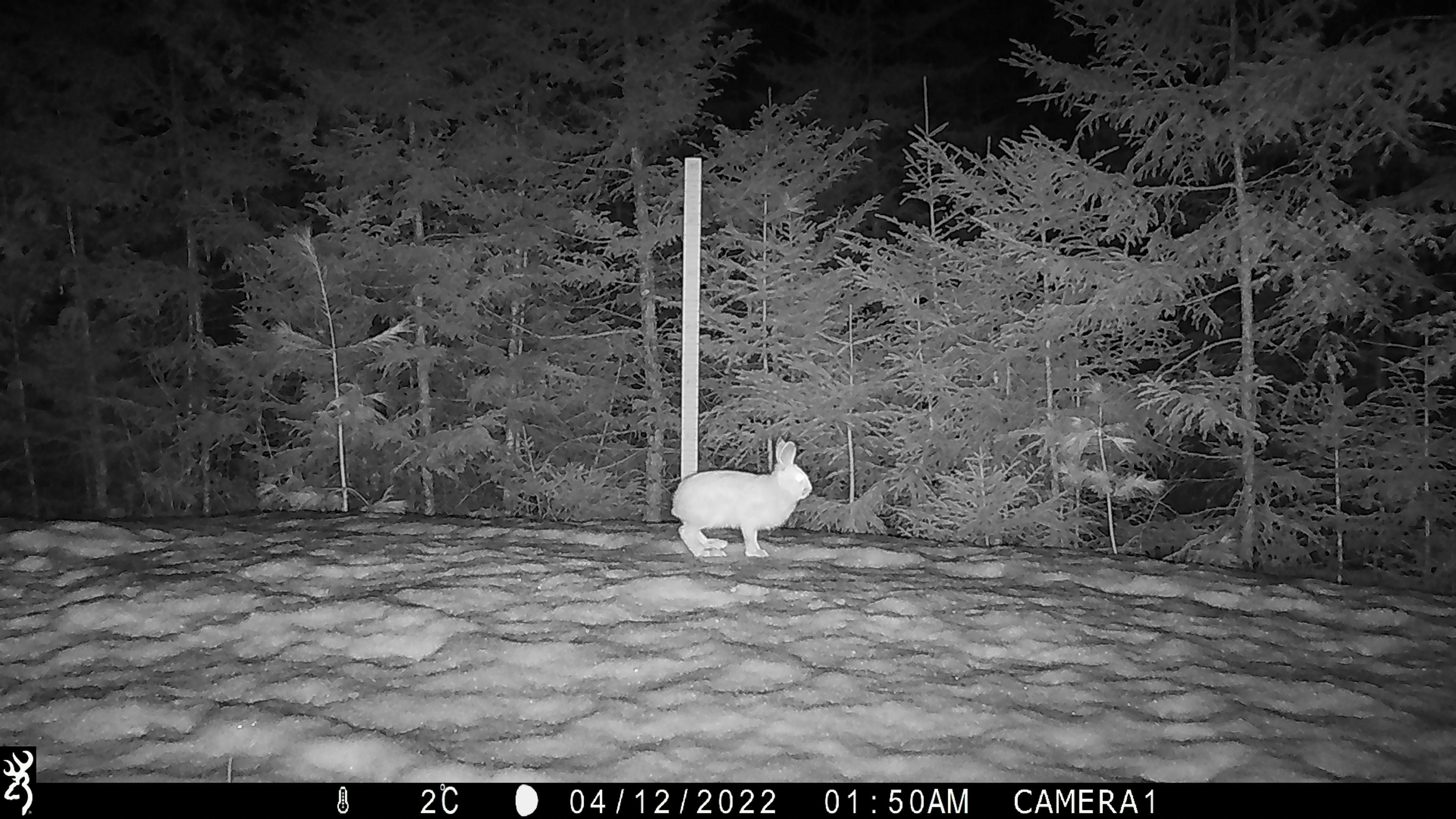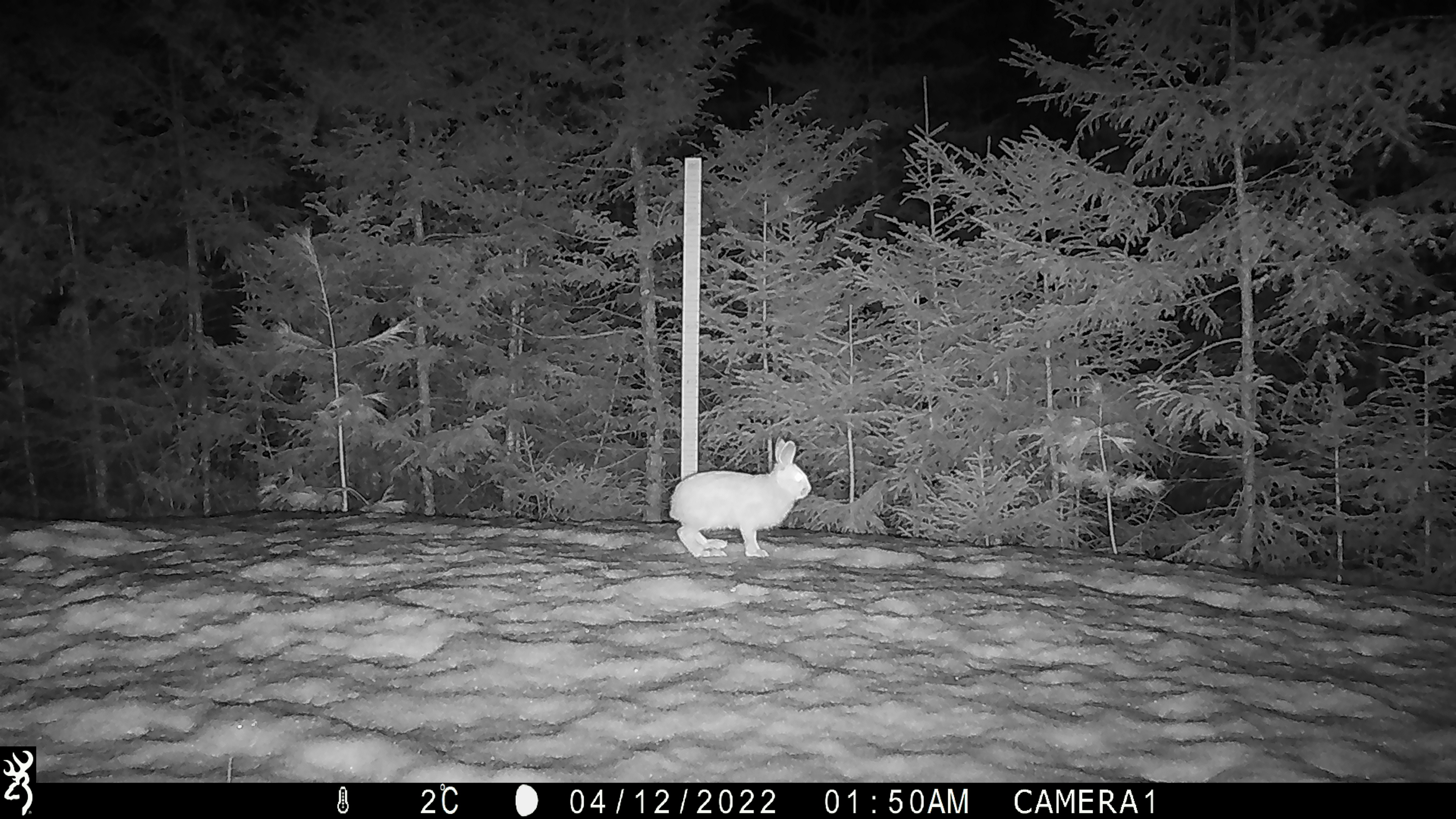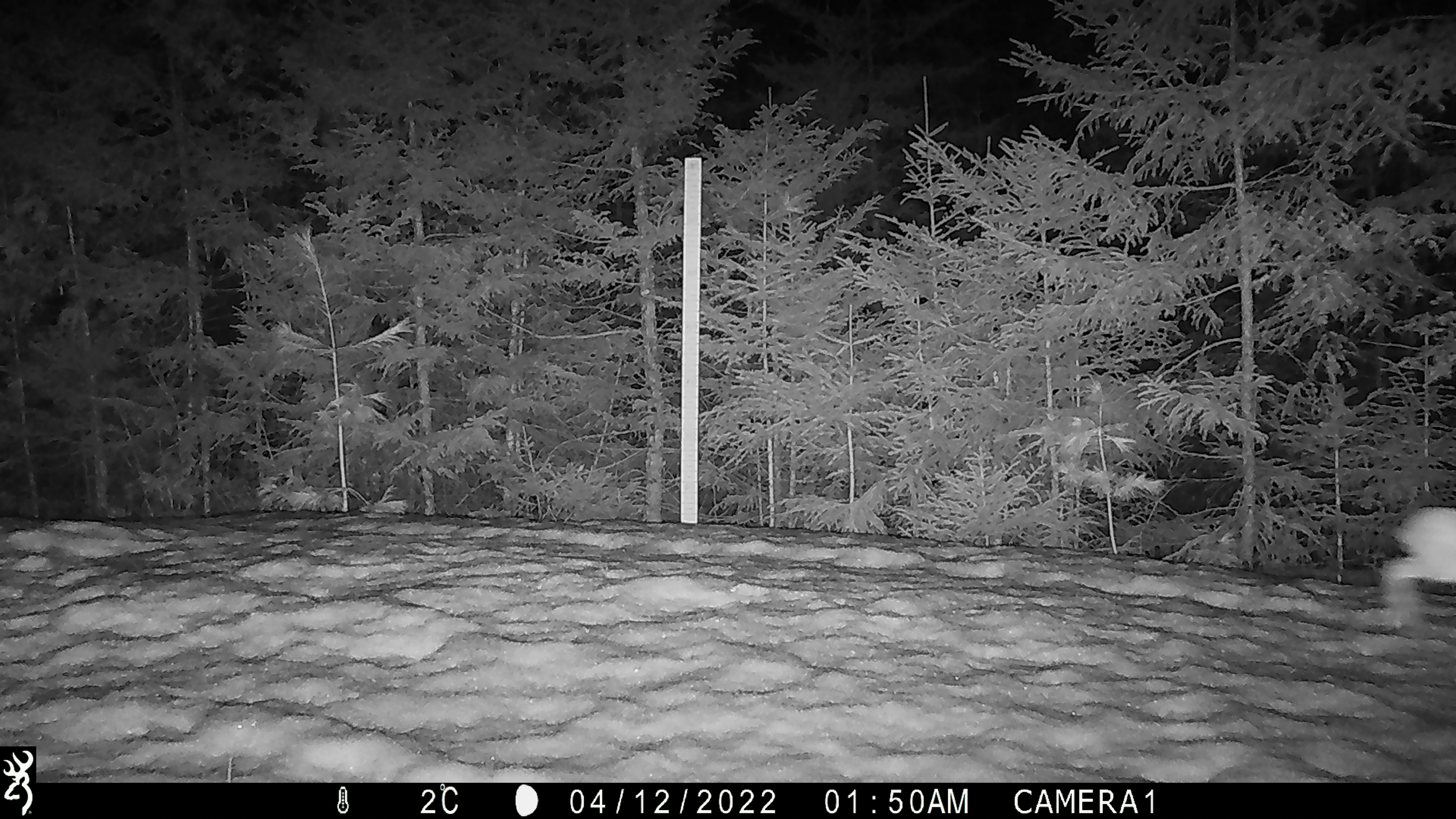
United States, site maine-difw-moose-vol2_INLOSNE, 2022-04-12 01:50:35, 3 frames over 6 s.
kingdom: Animalia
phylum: Chordata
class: Mammalia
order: Lagomorpha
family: Leporidae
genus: Lepus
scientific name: Lepus americanus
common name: snowshoe hare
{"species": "snowshoe hare (Lepus americanus)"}